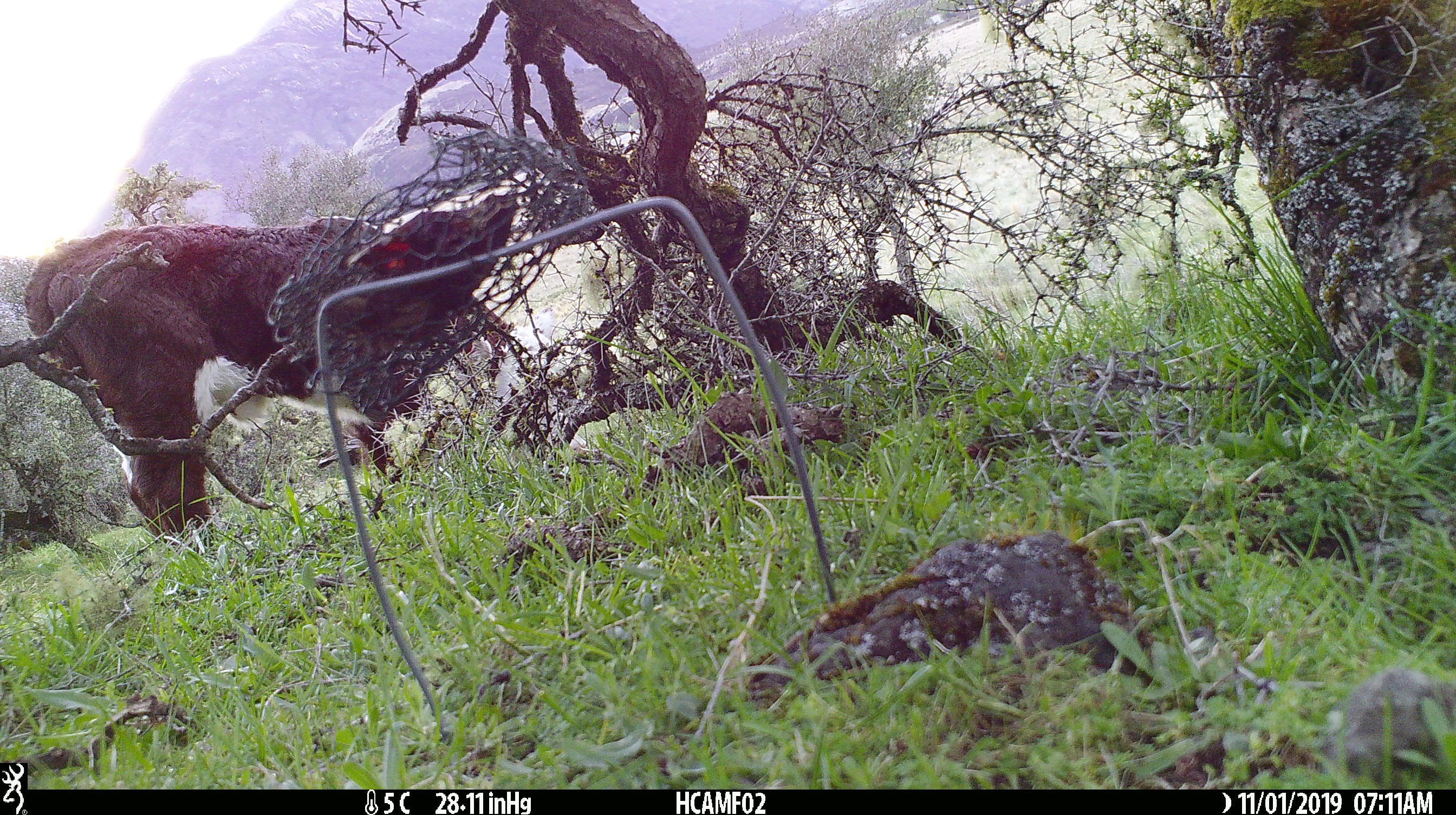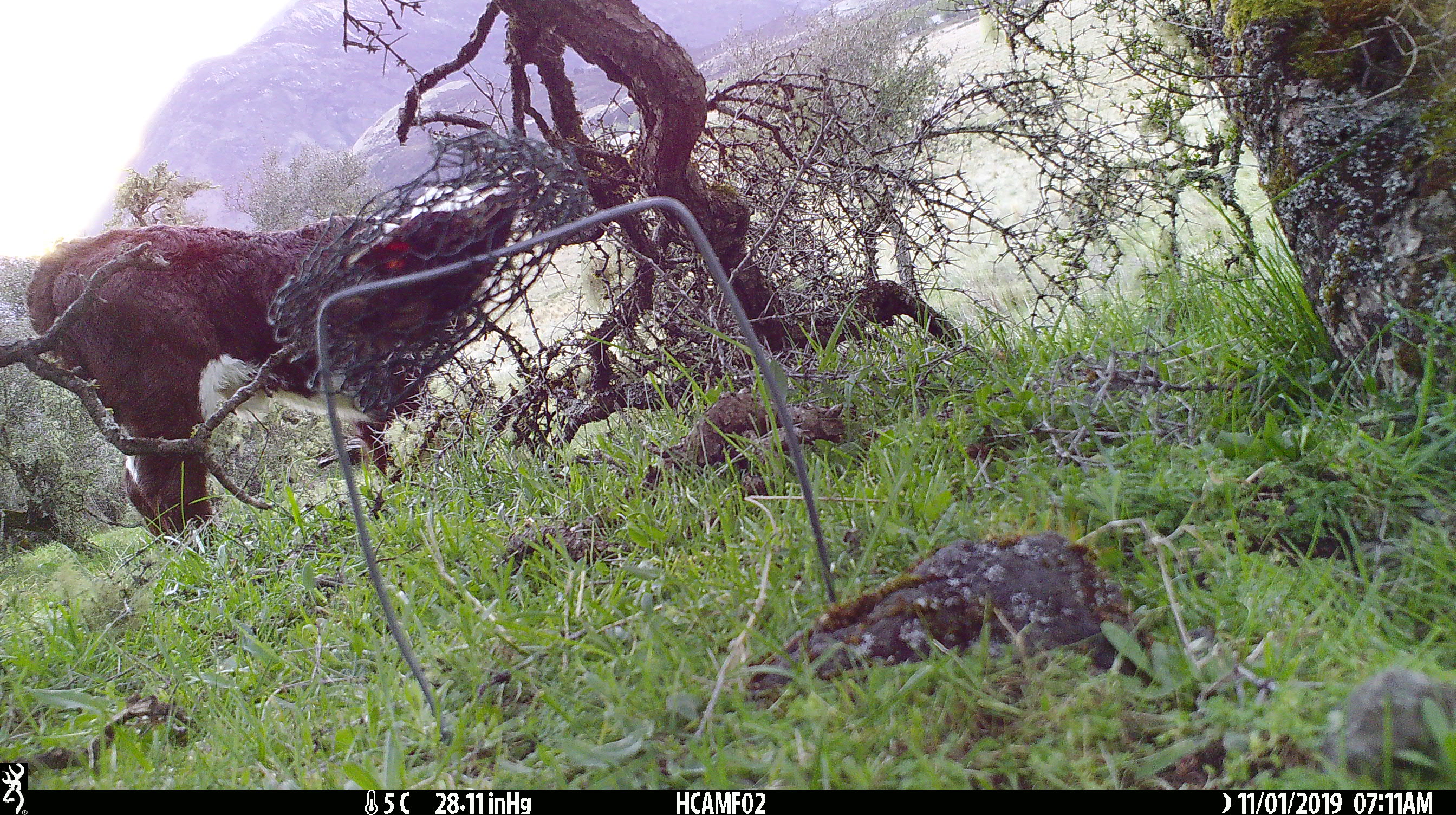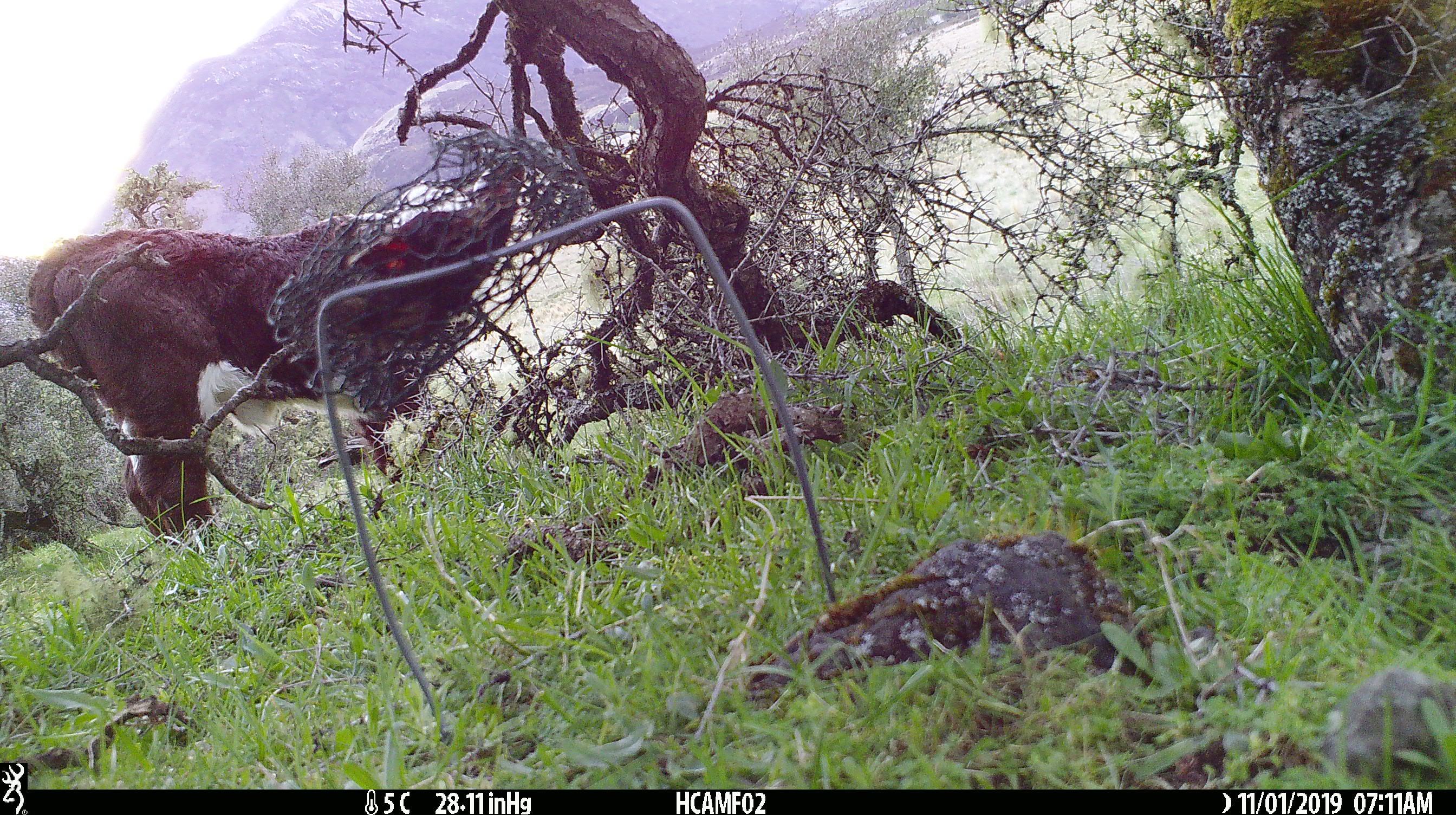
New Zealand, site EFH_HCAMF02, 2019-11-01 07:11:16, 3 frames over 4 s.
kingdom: Animalia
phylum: Chordata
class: Mammalia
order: Artiodactyla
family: Bovidae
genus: Bos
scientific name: Bos taurus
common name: domestic cow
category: cow